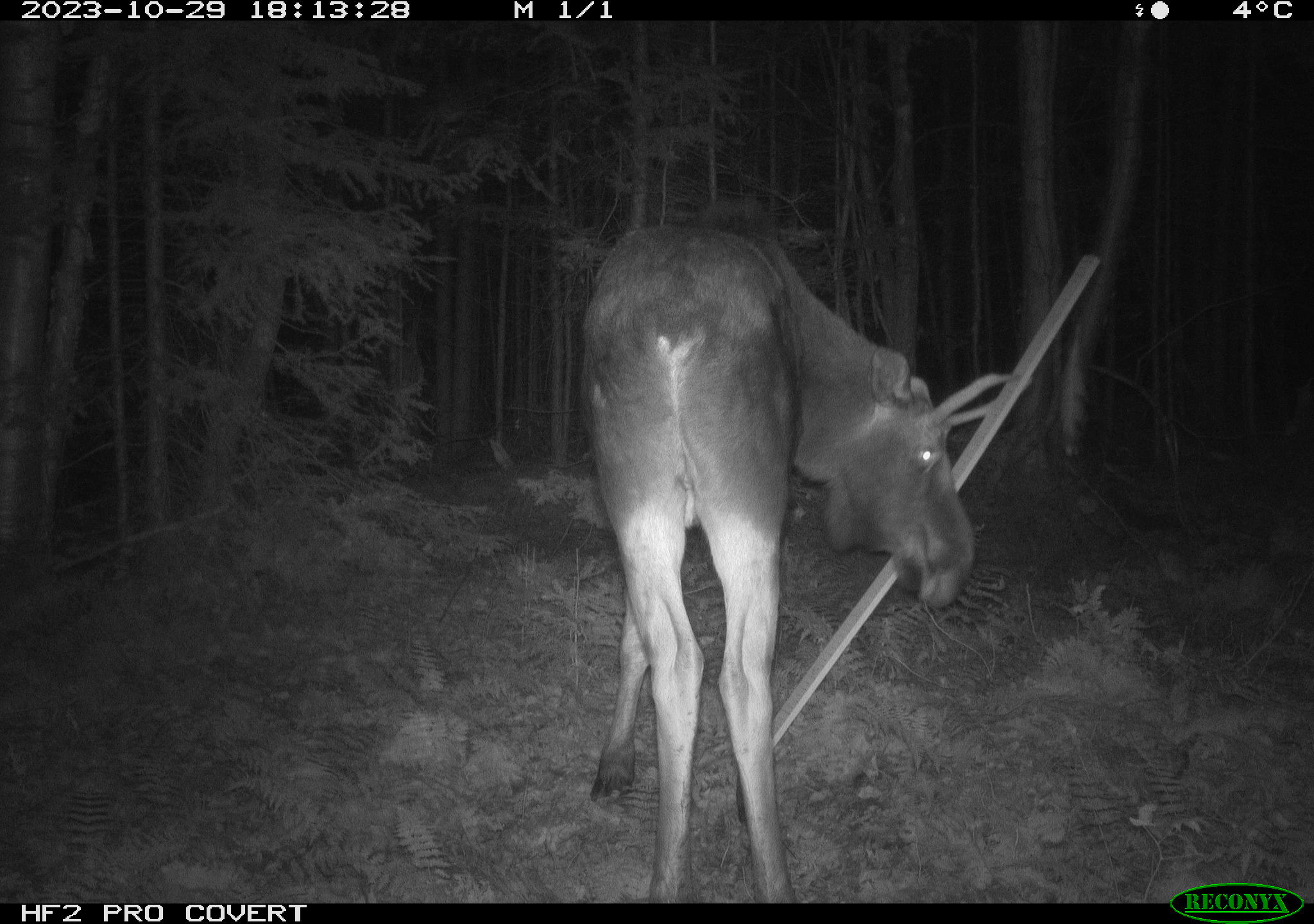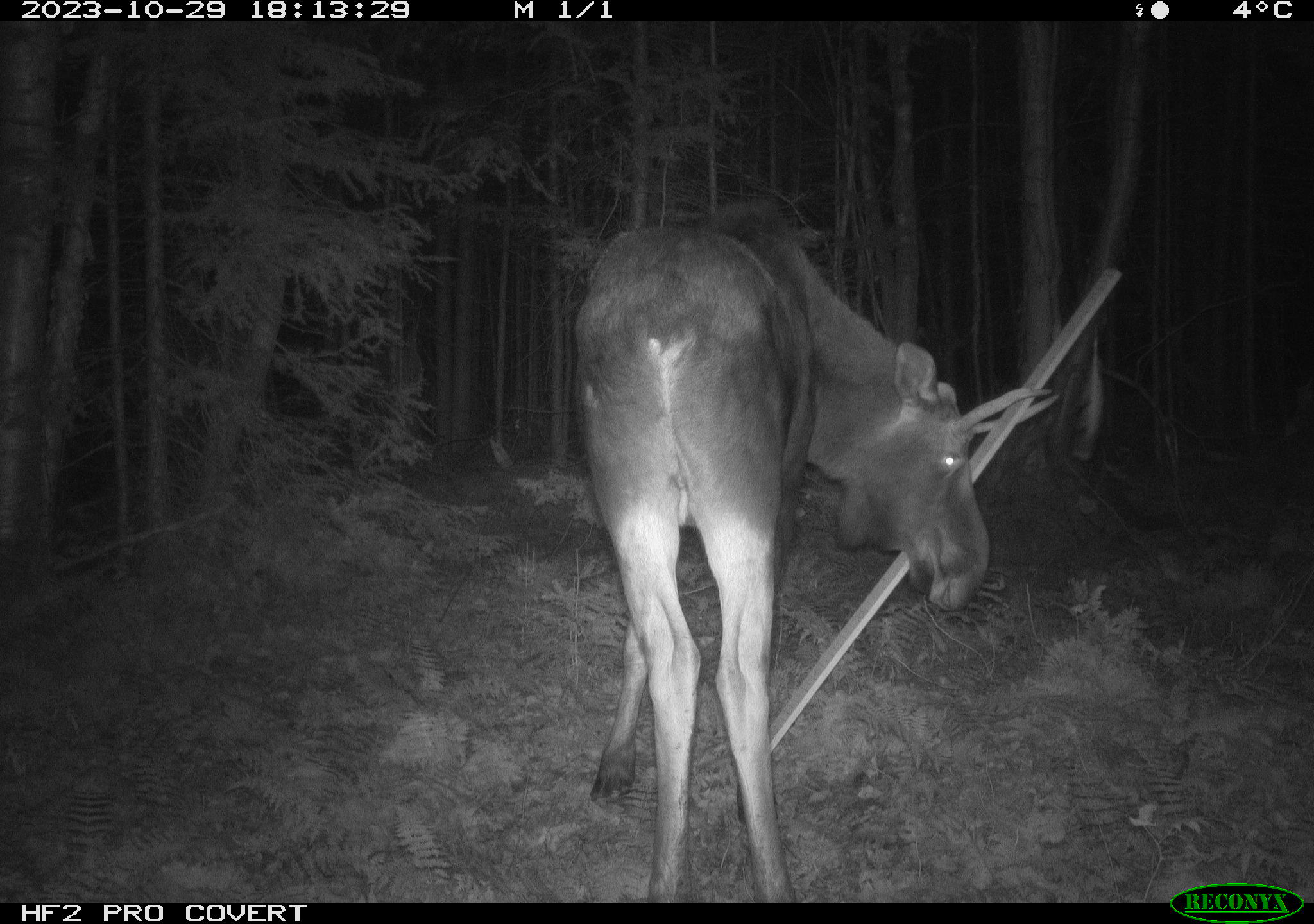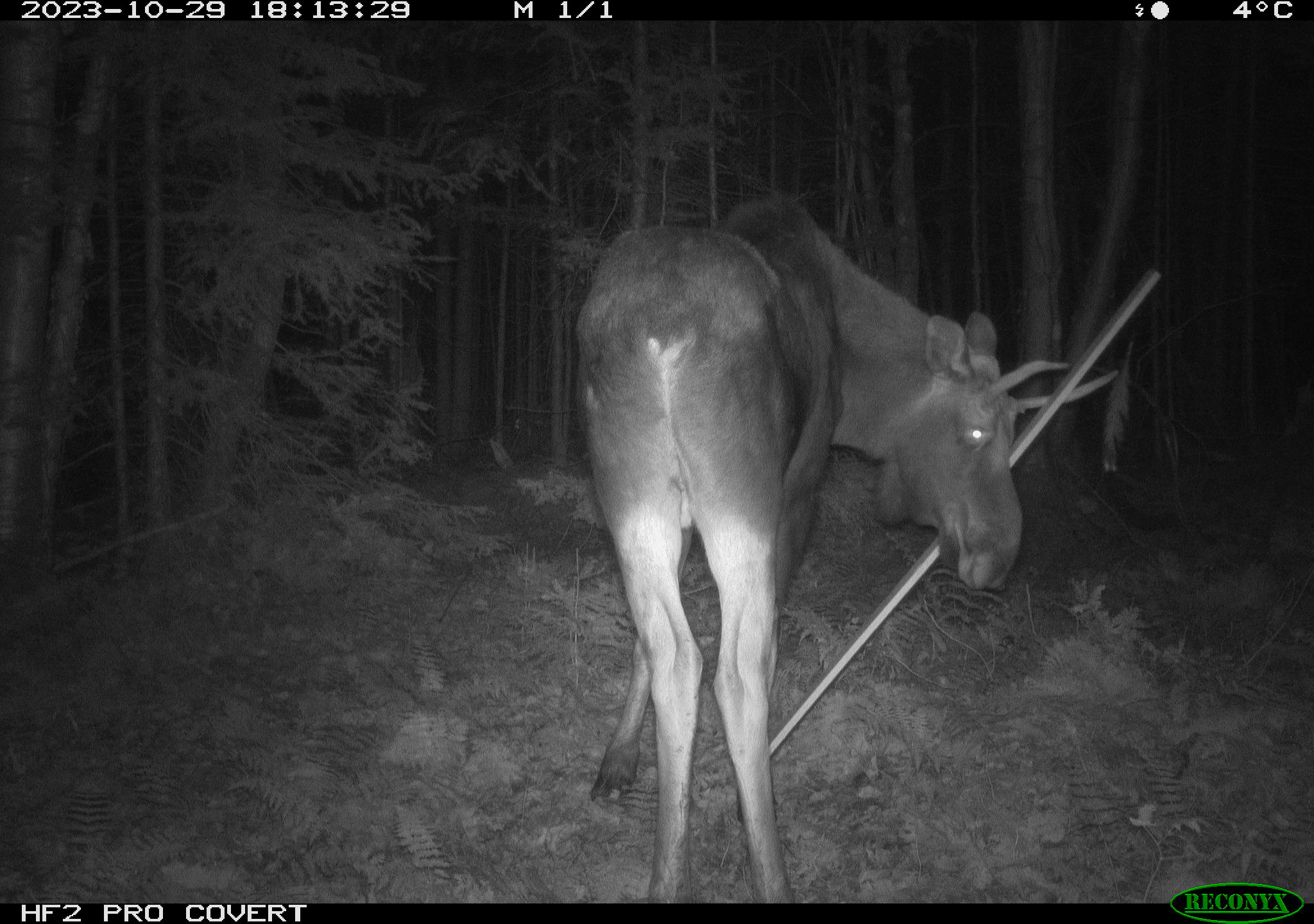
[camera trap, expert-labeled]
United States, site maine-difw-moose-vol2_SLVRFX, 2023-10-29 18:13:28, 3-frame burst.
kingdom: Animalia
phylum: Chordata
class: Mammalia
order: Artiodactyla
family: Cervidae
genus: Alces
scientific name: Alces alces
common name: moose